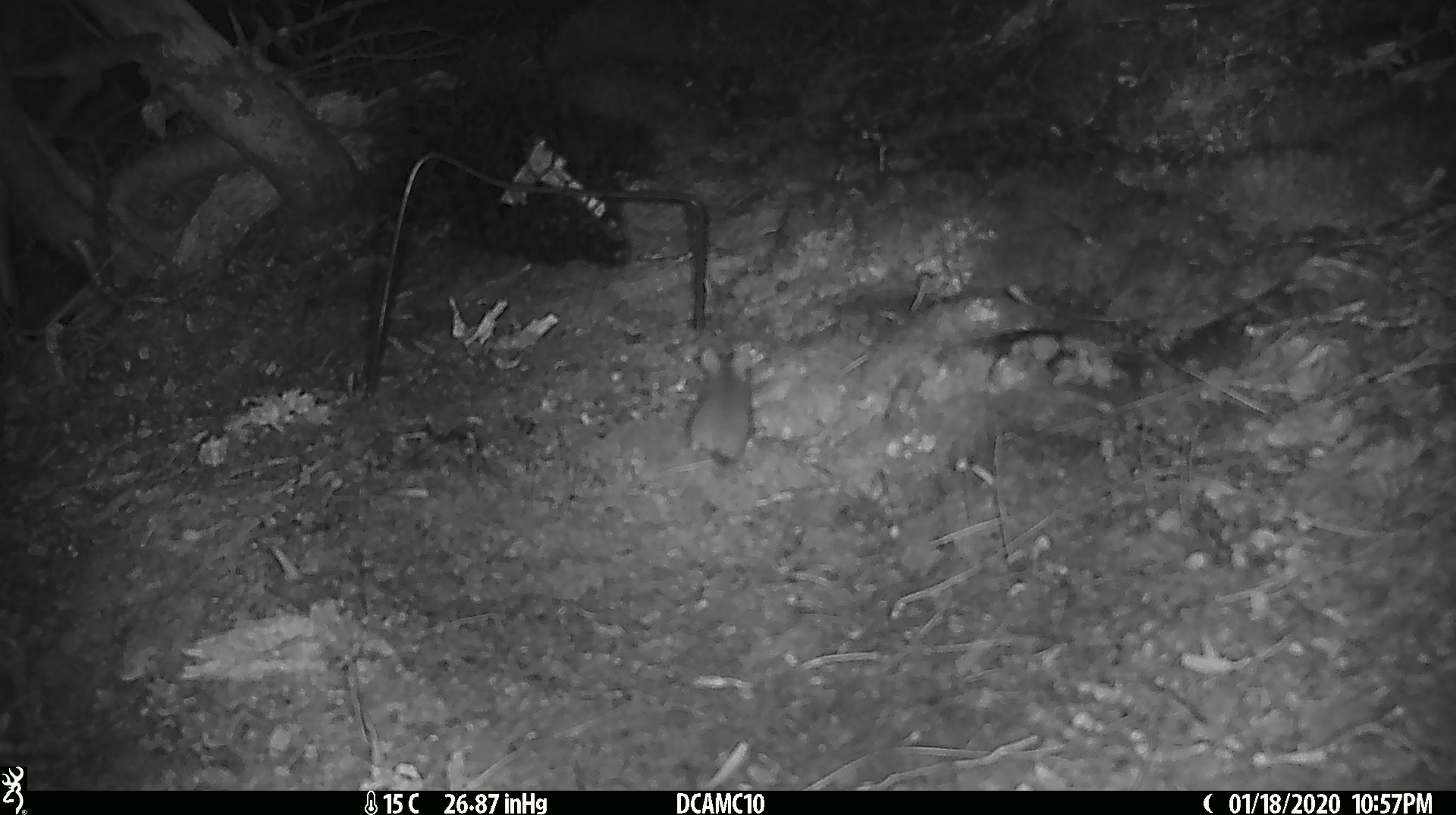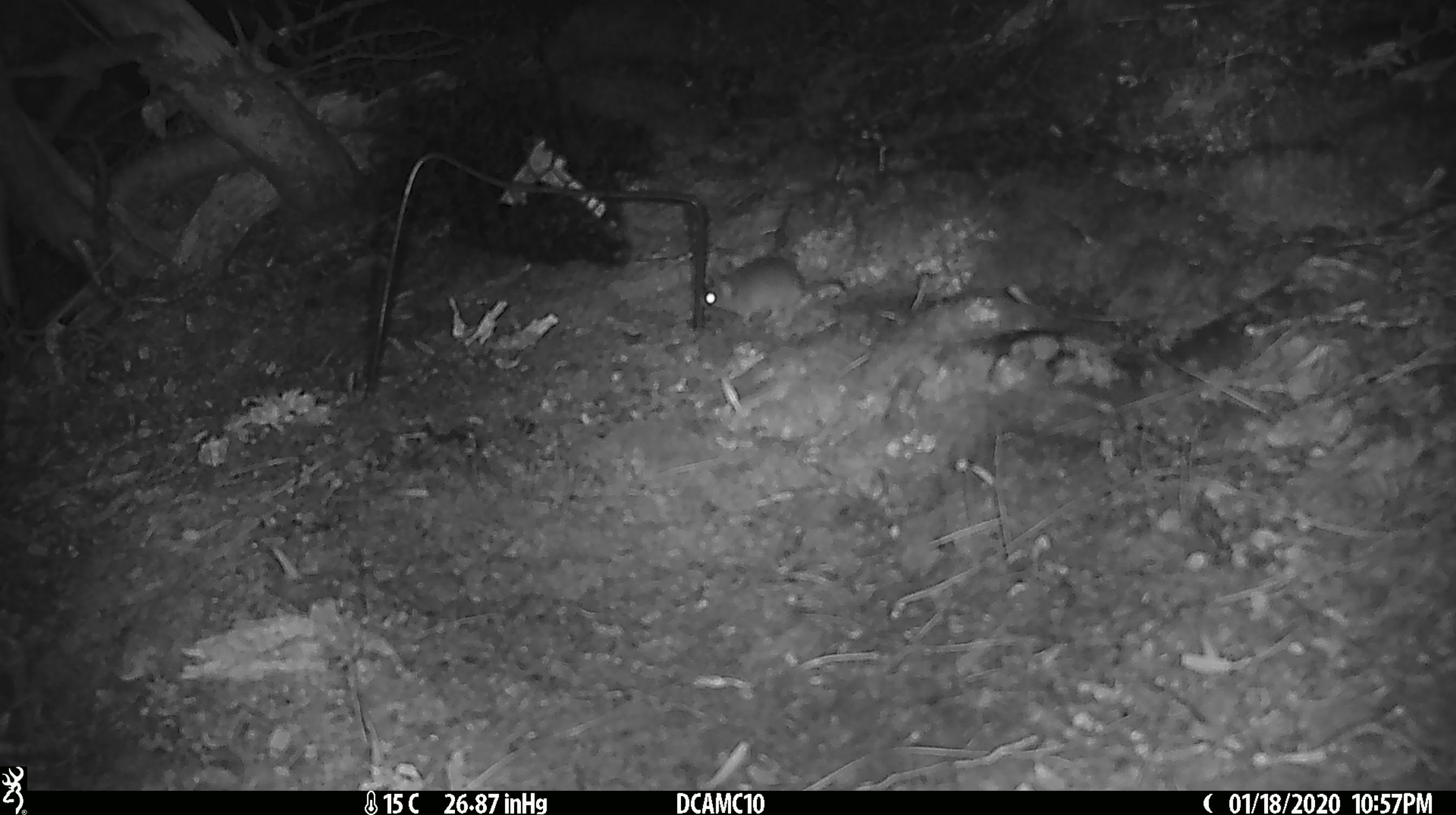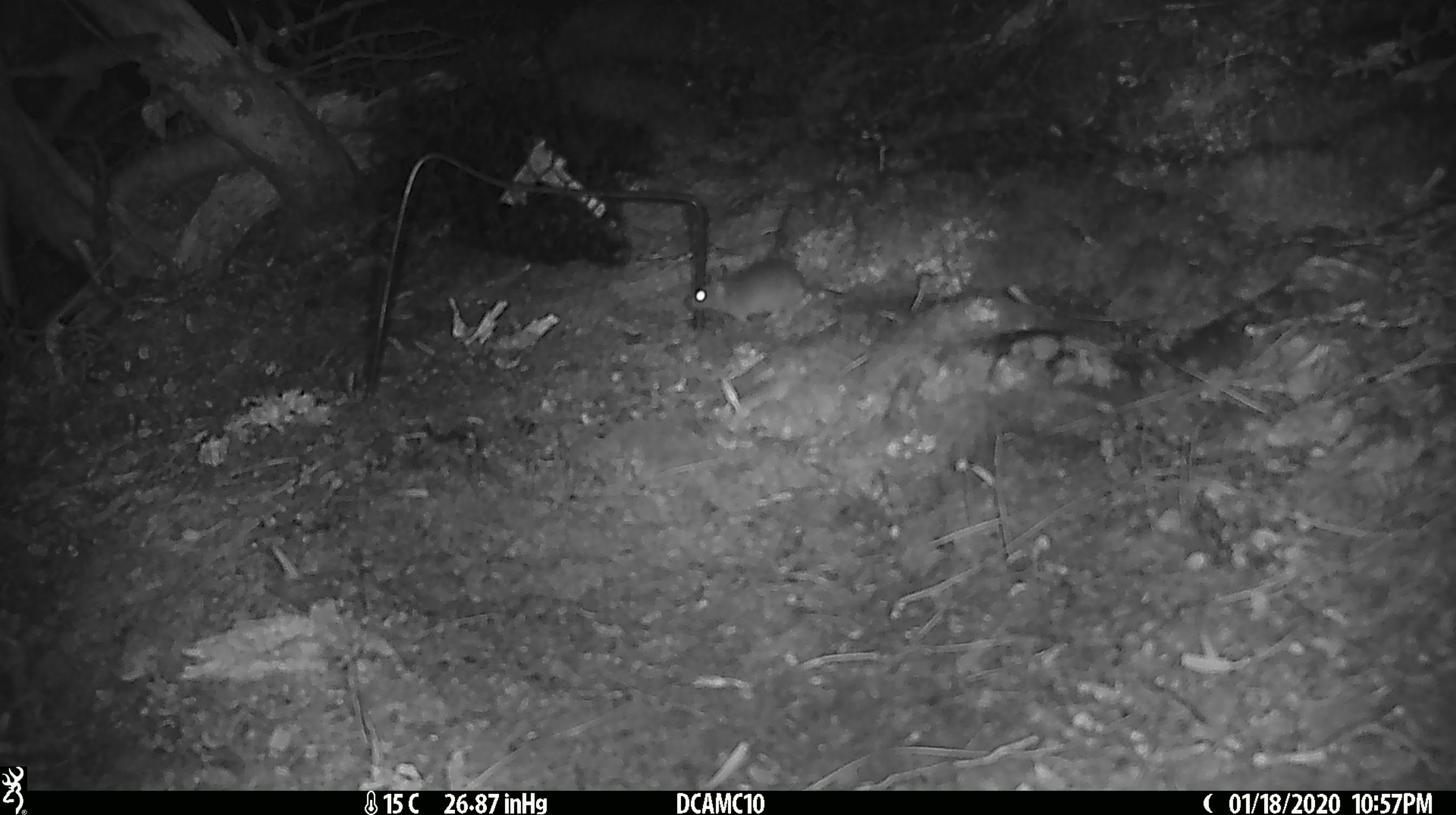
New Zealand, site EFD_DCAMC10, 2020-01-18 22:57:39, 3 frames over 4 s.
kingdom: Animalia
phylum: Chordata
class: Mammalia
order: Rodentia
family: Muridae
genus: Mus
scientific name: Mus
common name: mouse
Mouse (Mus).